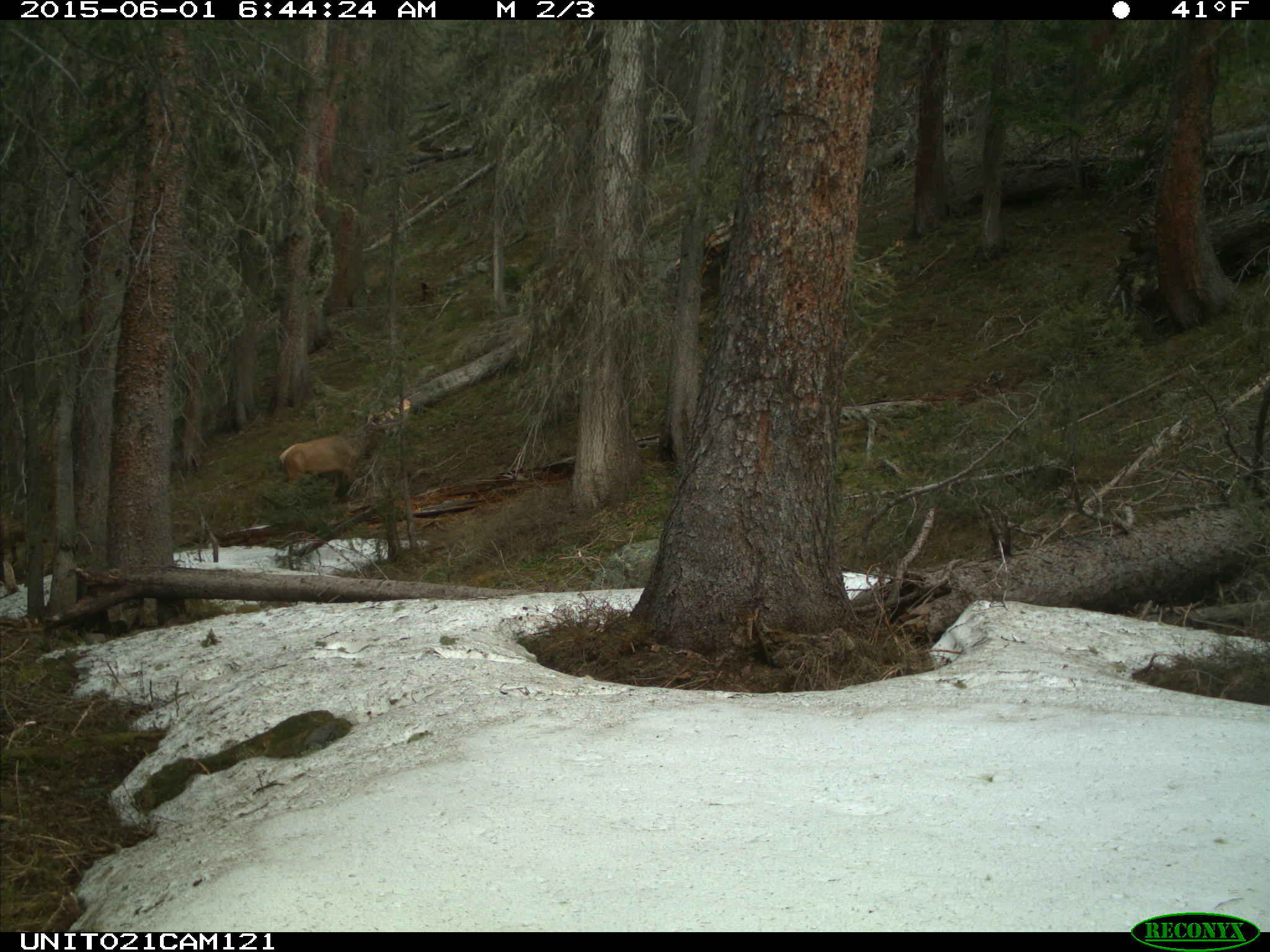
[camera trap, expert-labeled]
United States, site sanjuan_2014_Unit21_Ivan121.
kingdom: Animalia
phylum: Chordata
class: Mammalia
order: Artiodactyla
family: Cervidae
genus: Cervus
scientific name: Cervus elaphus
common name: red deer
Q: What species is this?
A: Cervus elaphus (red deer).